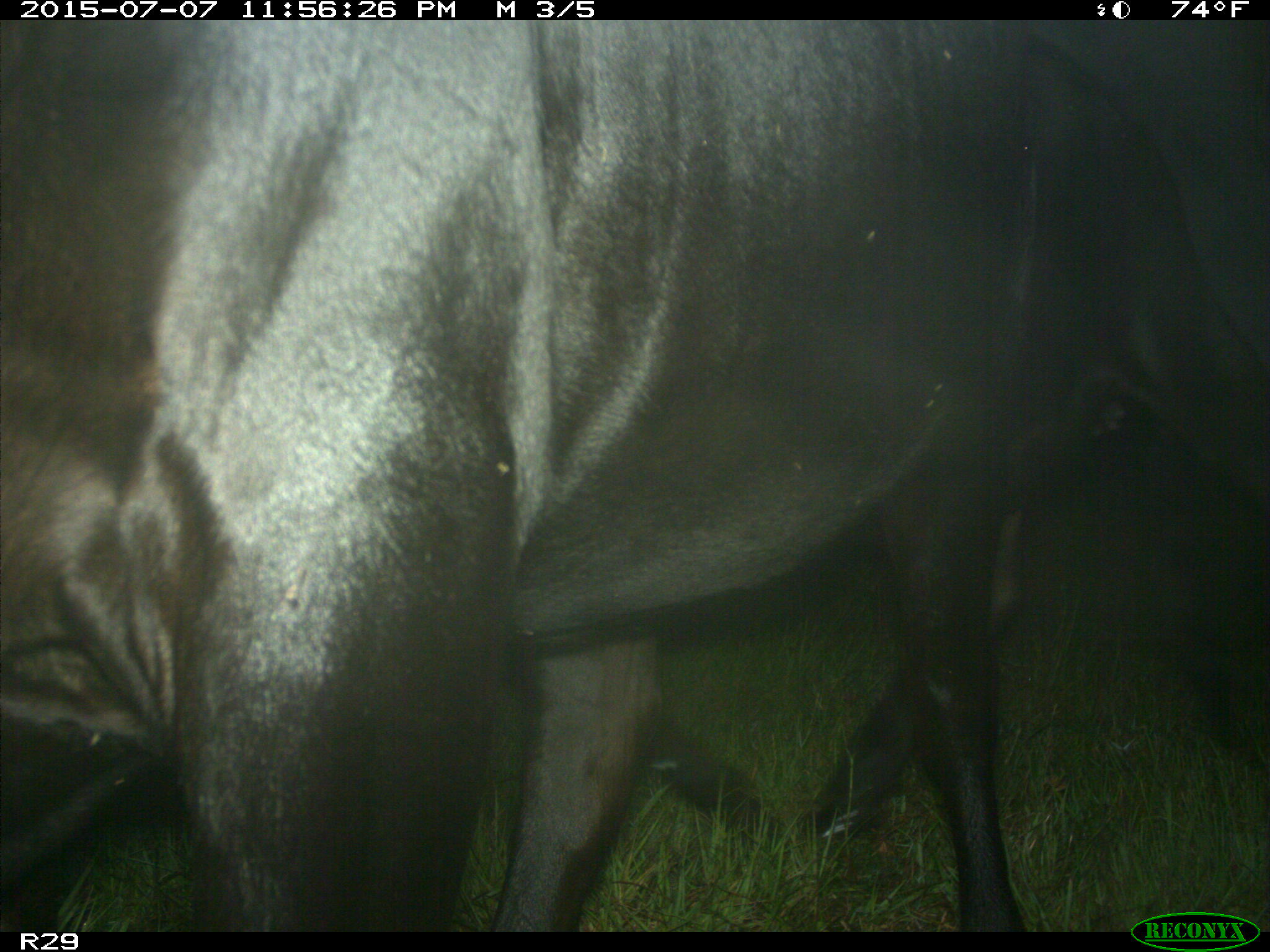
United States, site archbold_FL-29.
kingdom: Animalia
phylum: Chordata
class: Mammalia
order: Artiodactyla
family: Bovidae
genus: Bos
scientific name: Bos taurus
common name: domestic cow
Bos taurus (domestic cow).